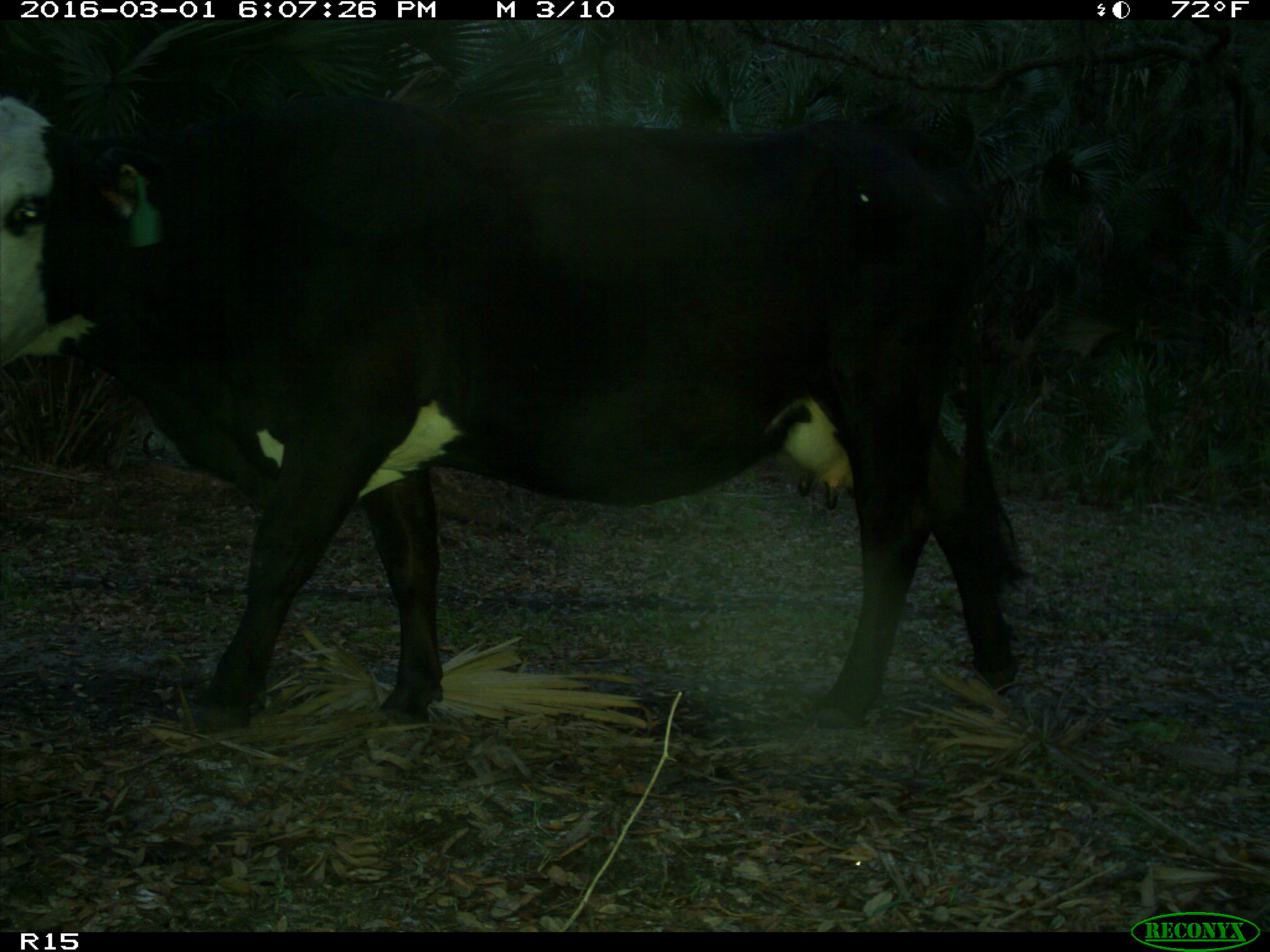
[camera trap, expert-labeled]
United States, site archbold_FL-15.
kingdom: Animalia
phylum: Chordata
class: Mammalia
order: Artiodactyla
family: Bovidae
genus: Bos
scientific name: Bos taurus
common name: domestic cow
Bos taurus (domestic cow).